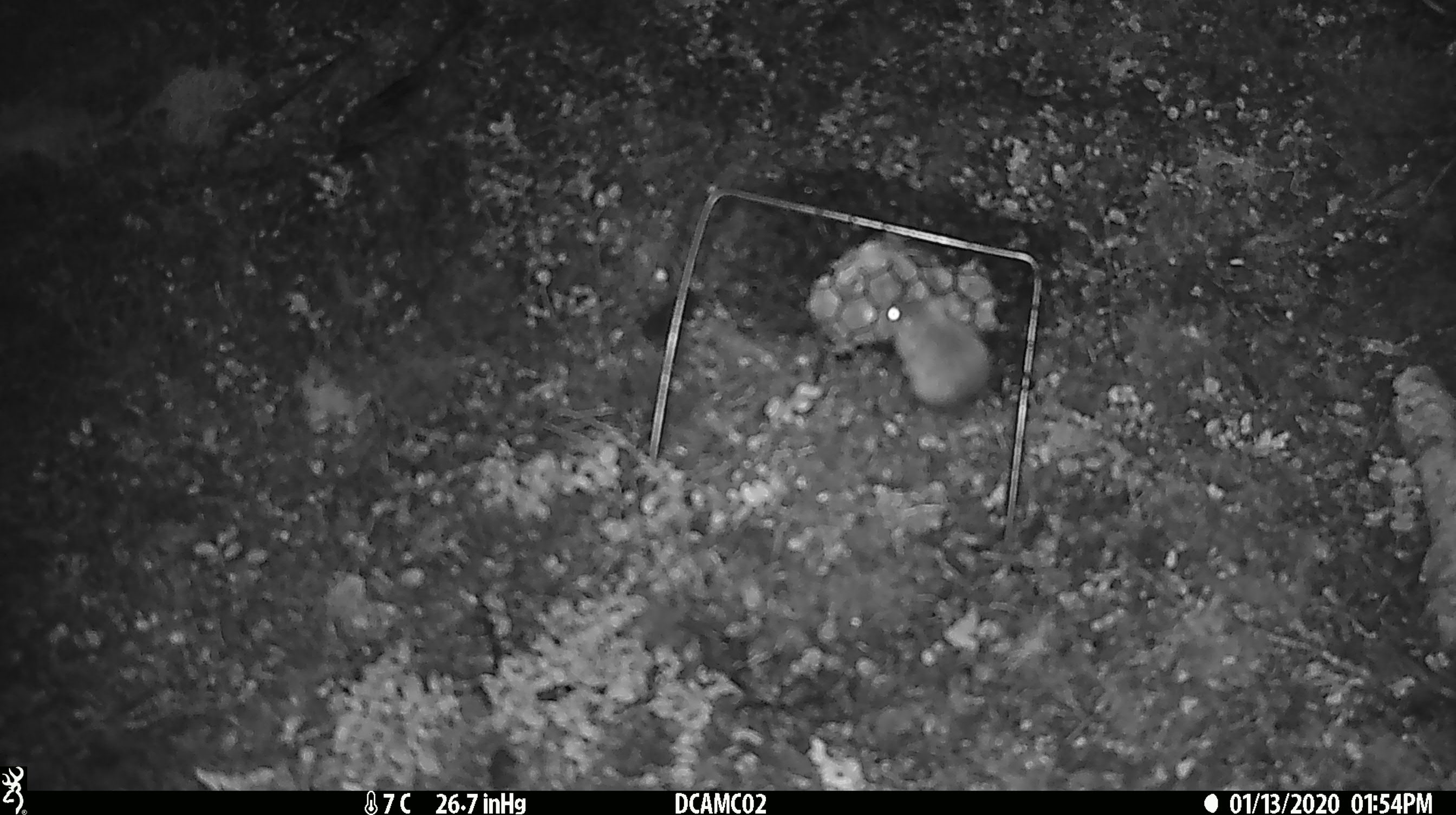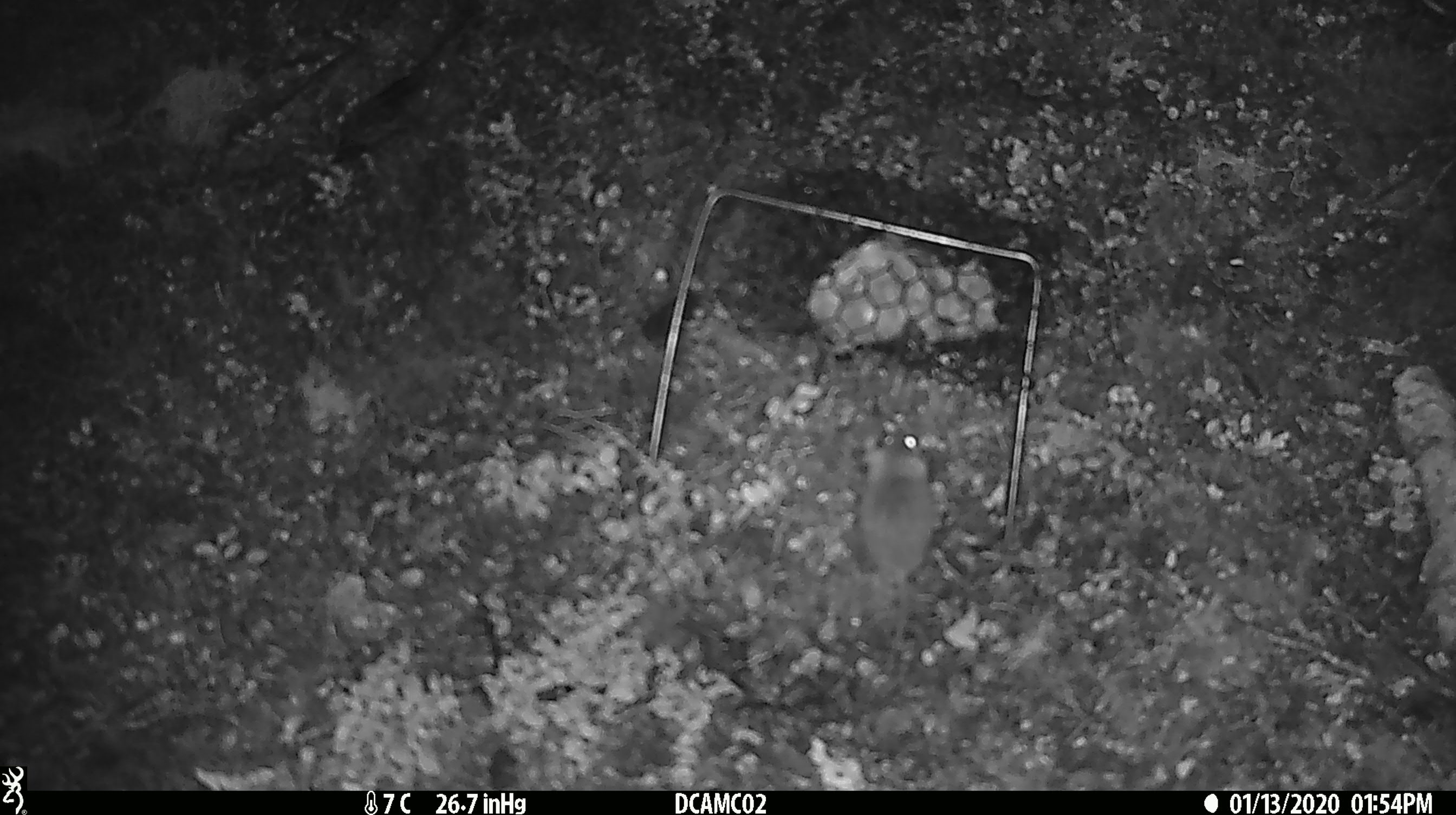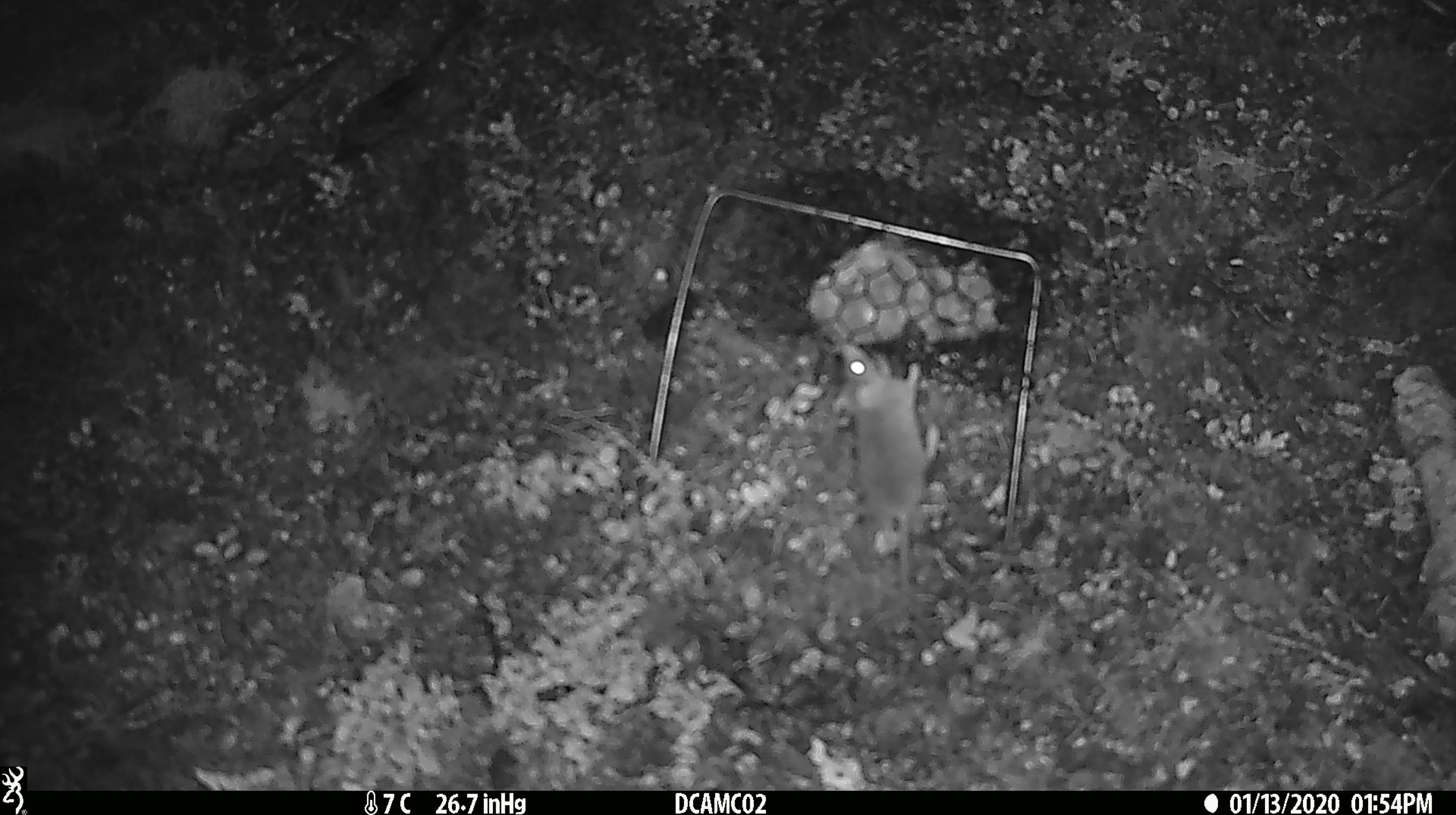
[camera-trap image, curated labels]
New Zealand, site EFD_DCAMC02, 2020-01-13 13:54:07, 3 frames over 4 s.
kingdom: Animalia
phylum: Chordata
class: Mammalia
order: Rodentia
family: Muridae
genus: Mus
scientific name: Mus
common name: mouse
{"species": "mouse (Mus)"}